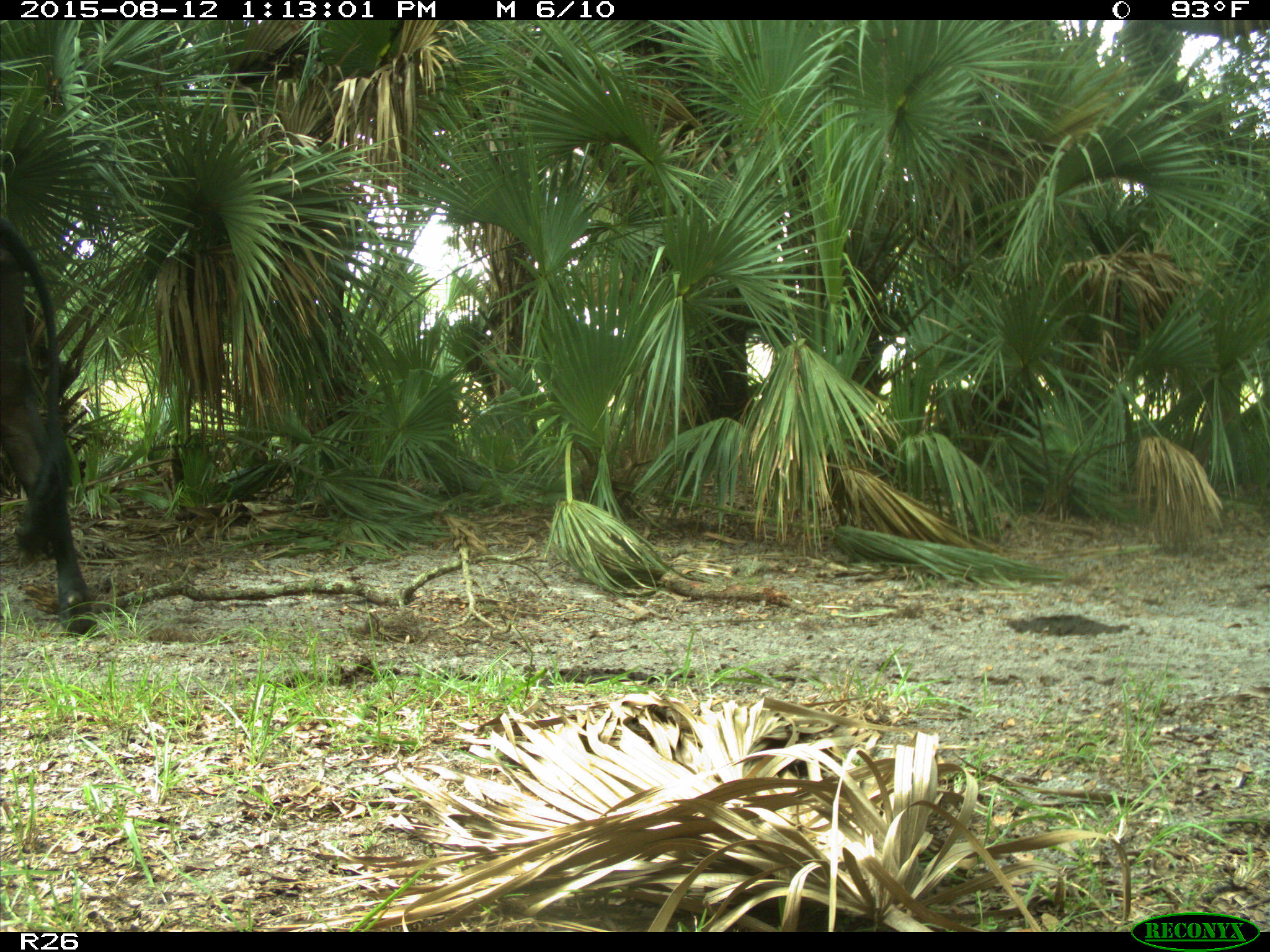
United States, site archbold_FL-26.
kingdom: Animalia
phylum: Chordata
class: Mammalia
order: Artiodactyla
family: Bovidae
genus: Bos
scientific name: Bos taurus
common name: domestic cow